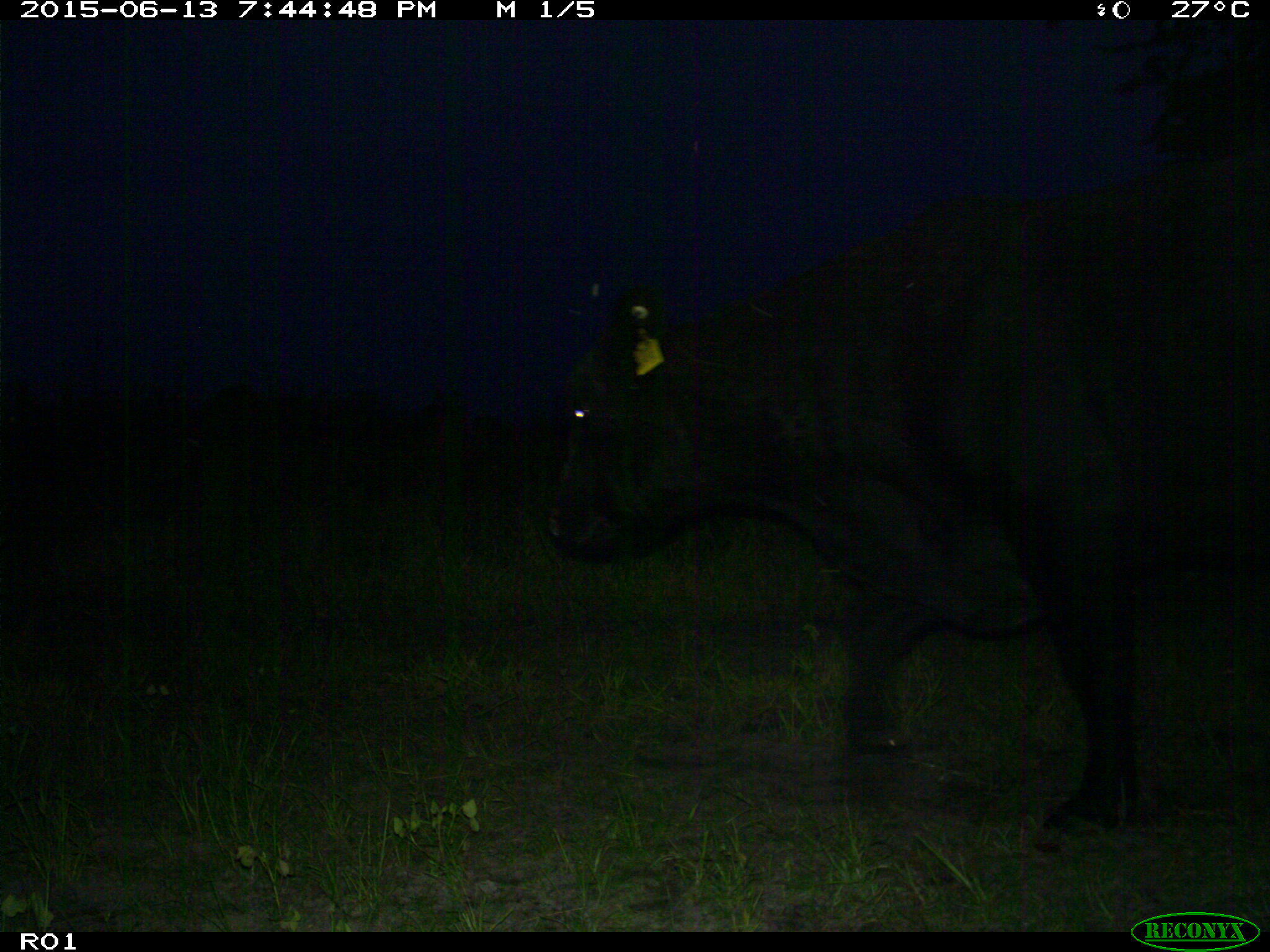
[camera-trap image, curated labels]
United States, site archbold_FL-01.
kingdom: Animalia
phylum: Chordata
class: Mammalia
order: Artiodactyla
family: Bovidae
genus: Bos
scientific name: Bos taurus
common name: domestic cow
Bos taurus (domestic cow).